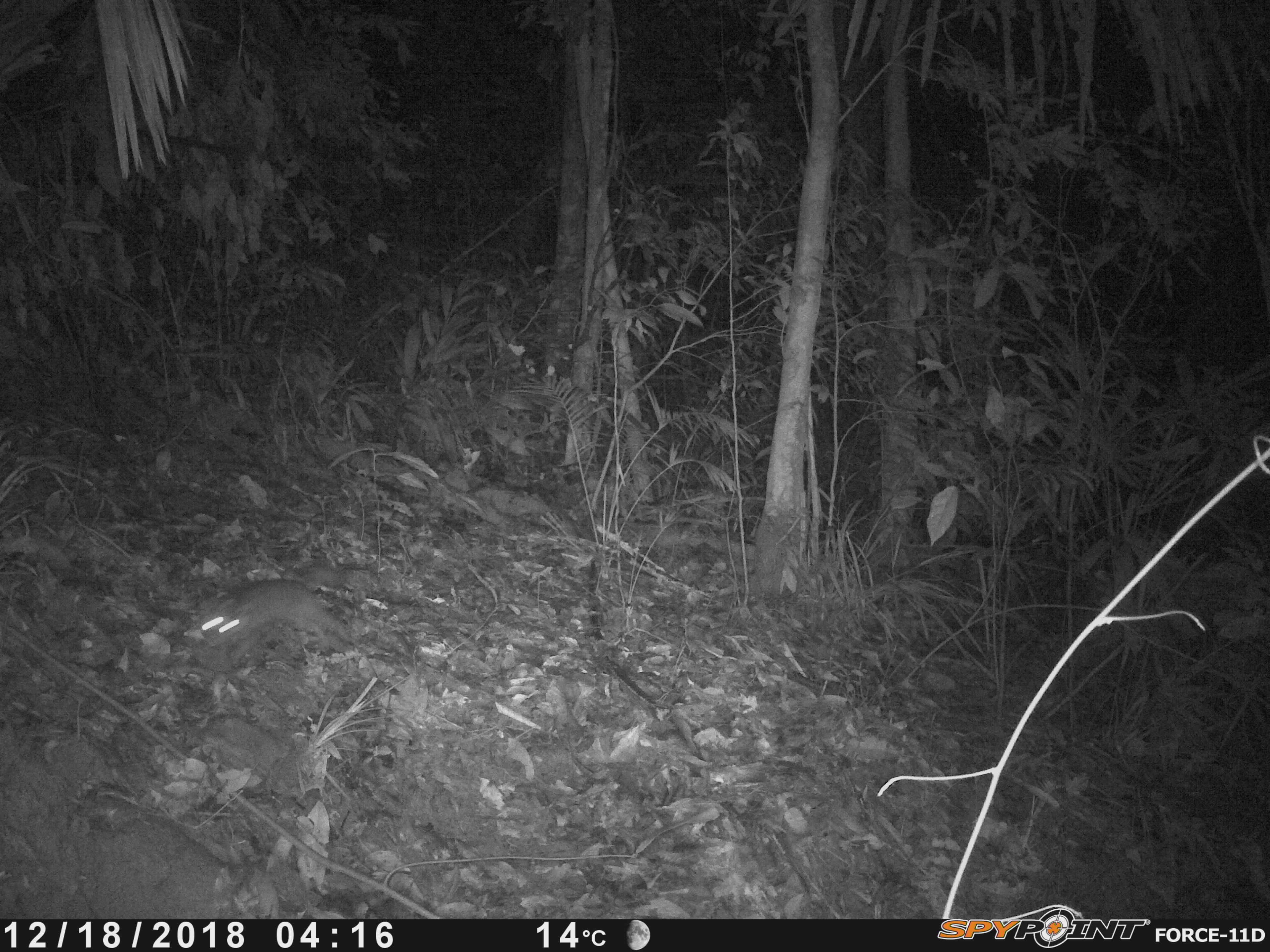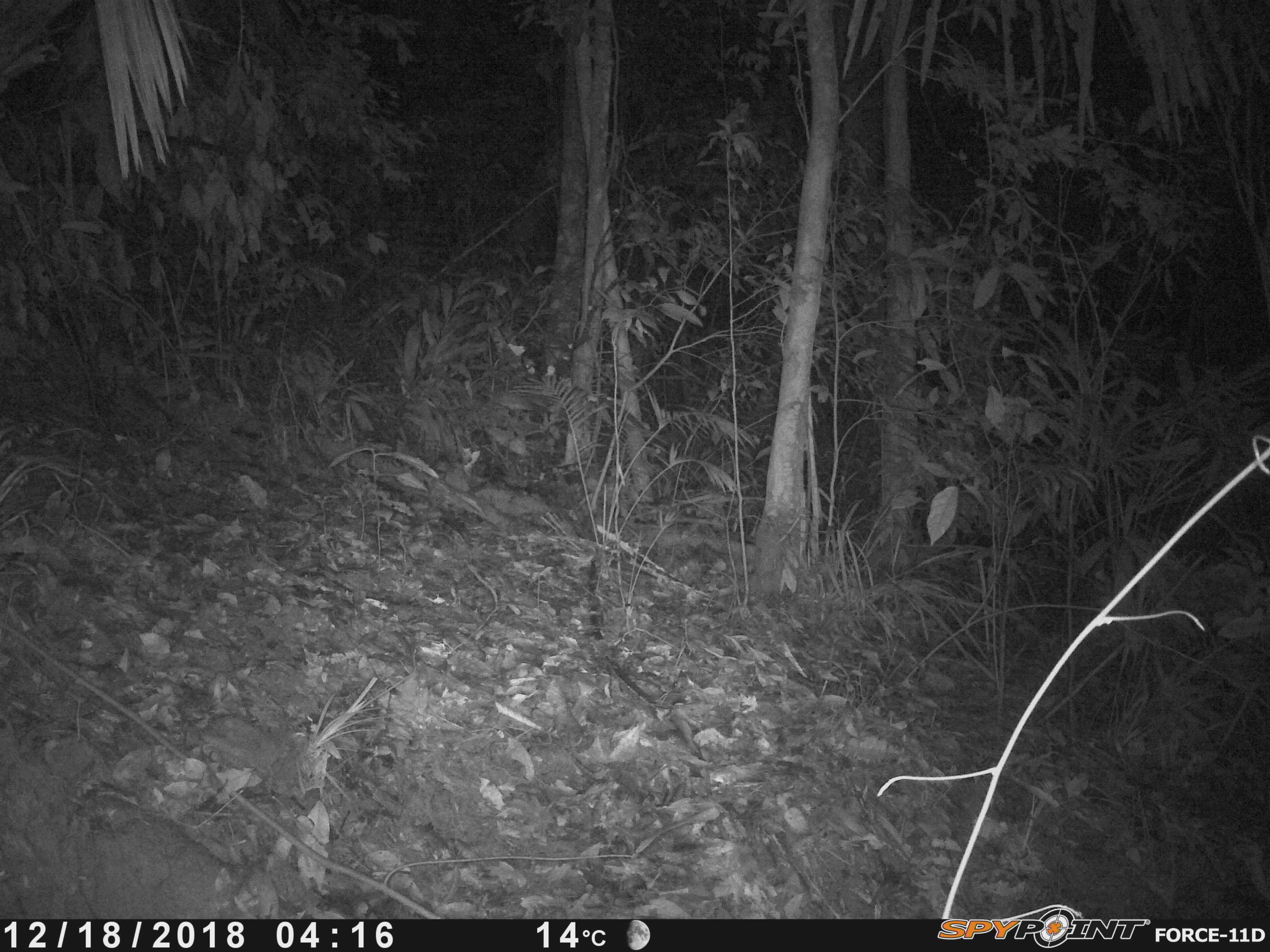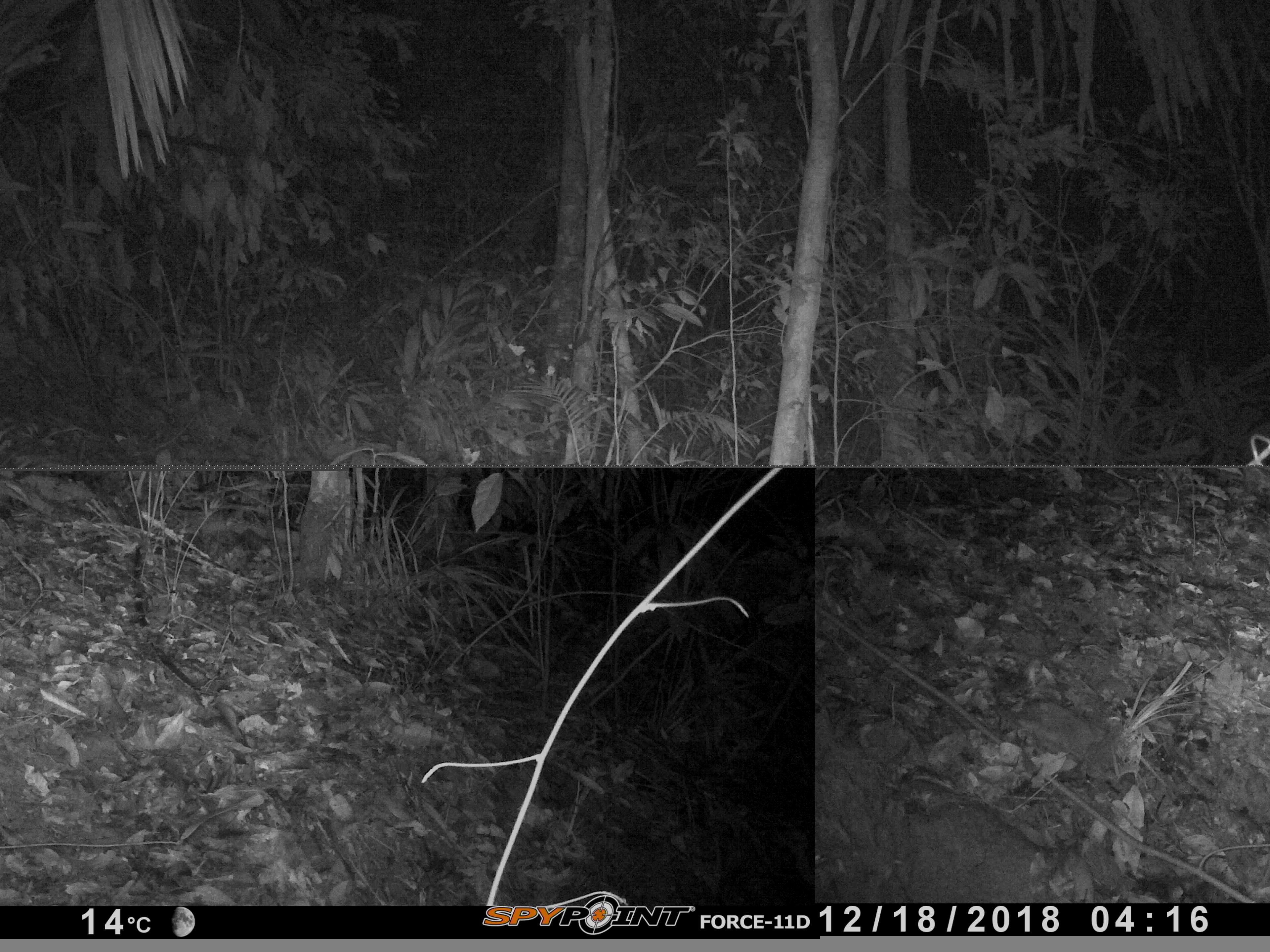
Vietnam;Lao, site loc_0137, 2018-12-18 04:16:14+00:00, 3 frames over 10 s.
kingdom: Animalia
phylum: Chordata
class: Mammalia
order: Carnivora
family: Mustelidae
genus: Melogale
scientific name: Melogale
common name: ferret badger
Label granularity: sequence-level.